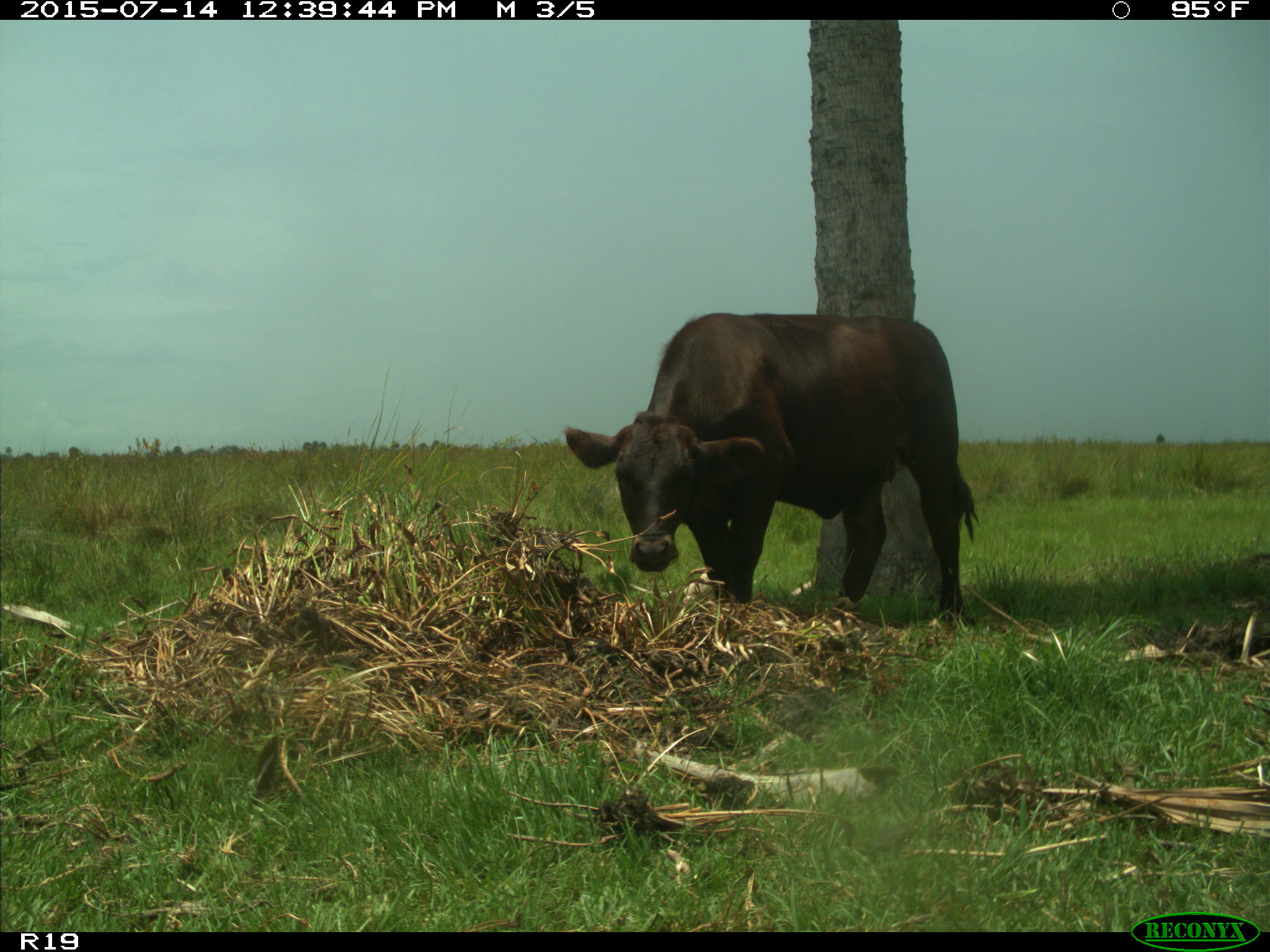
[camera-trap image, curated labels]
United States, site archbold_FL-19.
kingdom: Animalia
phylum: Chordata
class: Mammalia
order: Artiodactyla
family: Bovidae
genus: Bos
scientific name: Bos taurus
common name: domestic cow